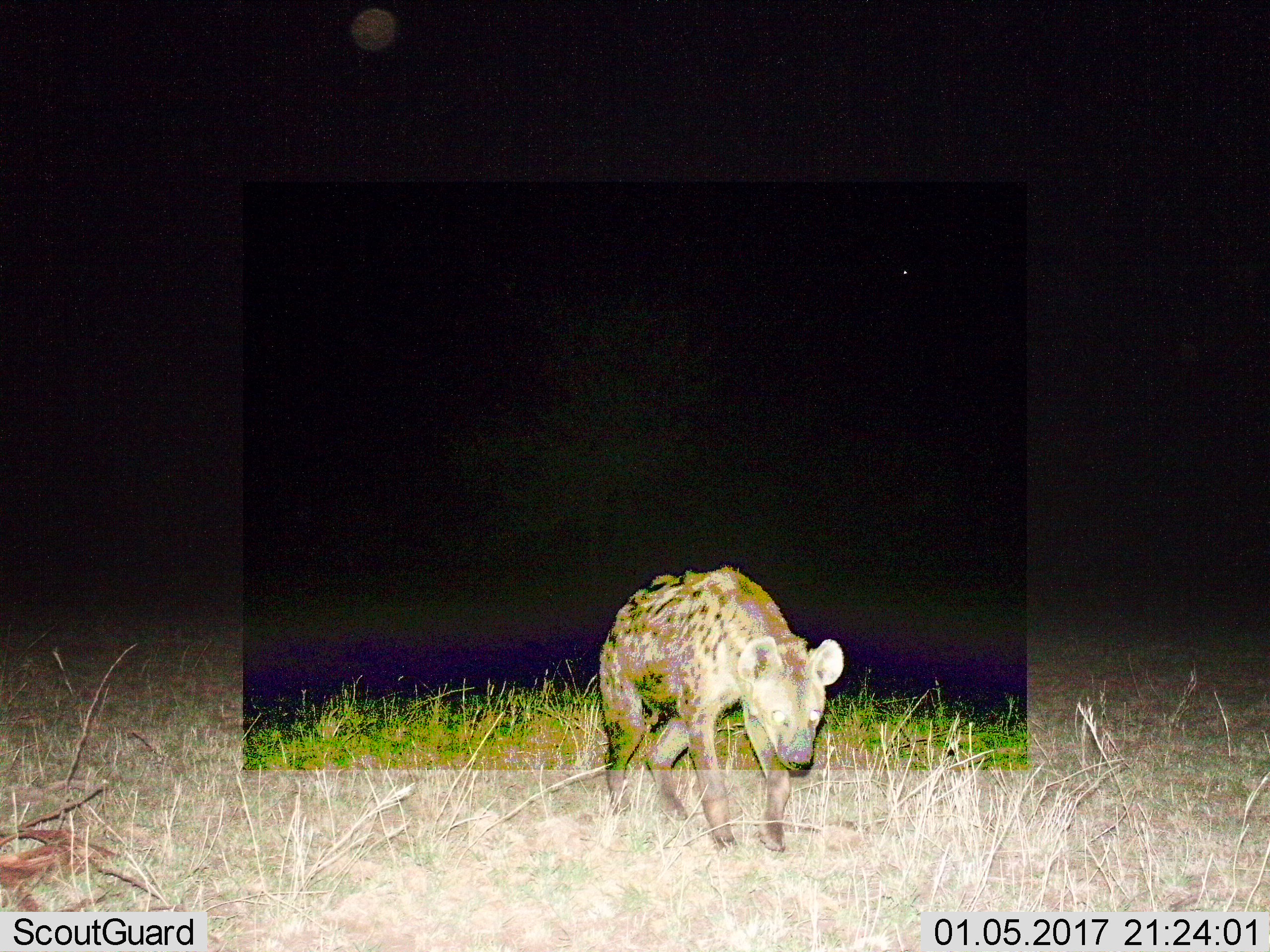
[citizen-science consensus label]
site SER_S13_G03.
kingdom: Animalia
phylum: Chordata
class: Mammalia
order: Carnivora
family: Hyaenidae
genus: Crocuta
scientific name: Crocuta crocuta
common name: spotted hyena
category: hyenaspotted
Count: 1.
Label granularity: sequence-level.